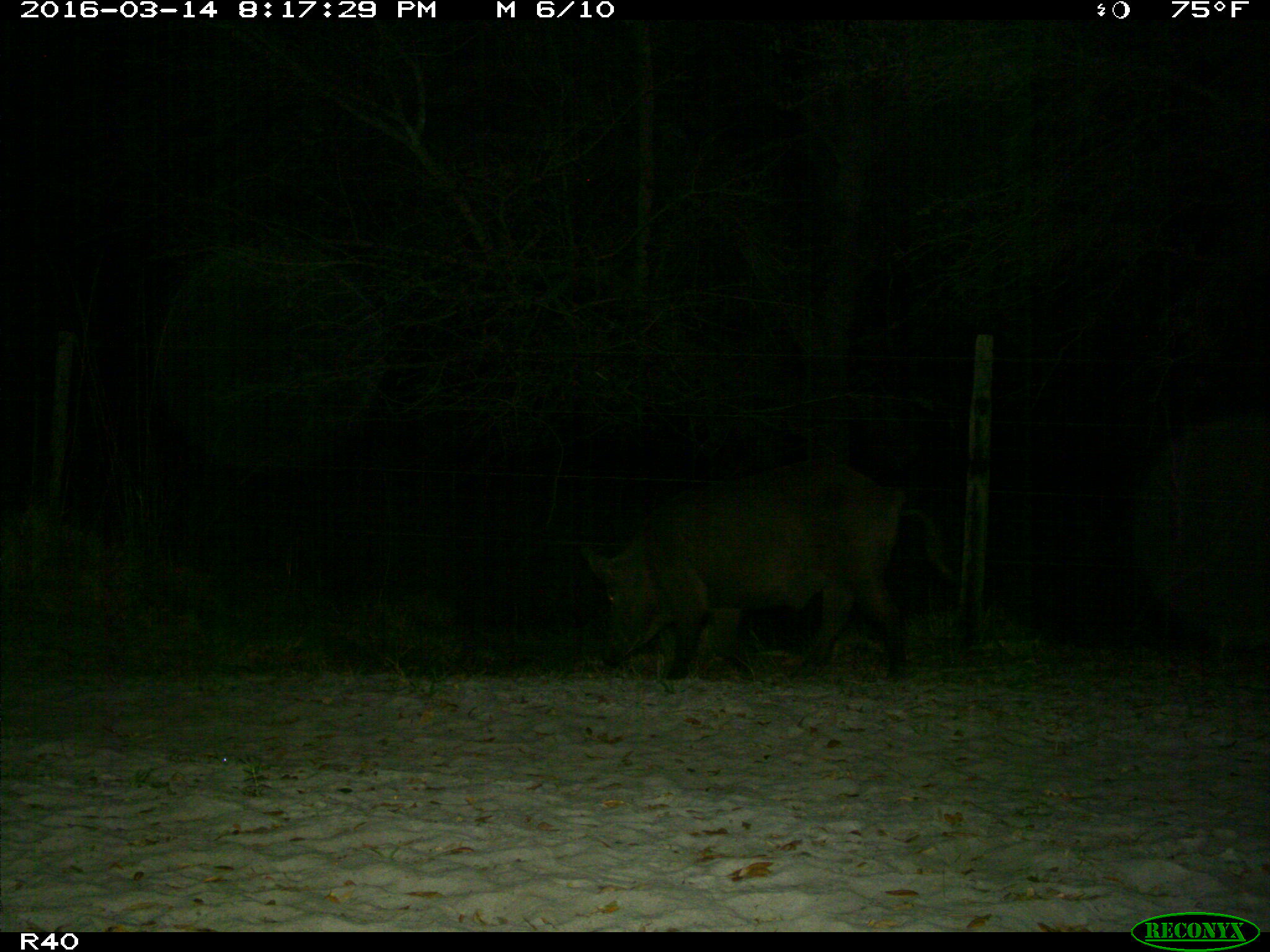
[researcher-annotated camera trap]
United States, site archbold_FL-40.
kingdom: Animalia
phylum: Chordata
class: Mammalia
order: Artiodactyla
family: Suidae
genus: Sus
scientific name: Sus scrofa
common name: wild boar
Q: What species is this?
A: Sus scrofa (wild boar).